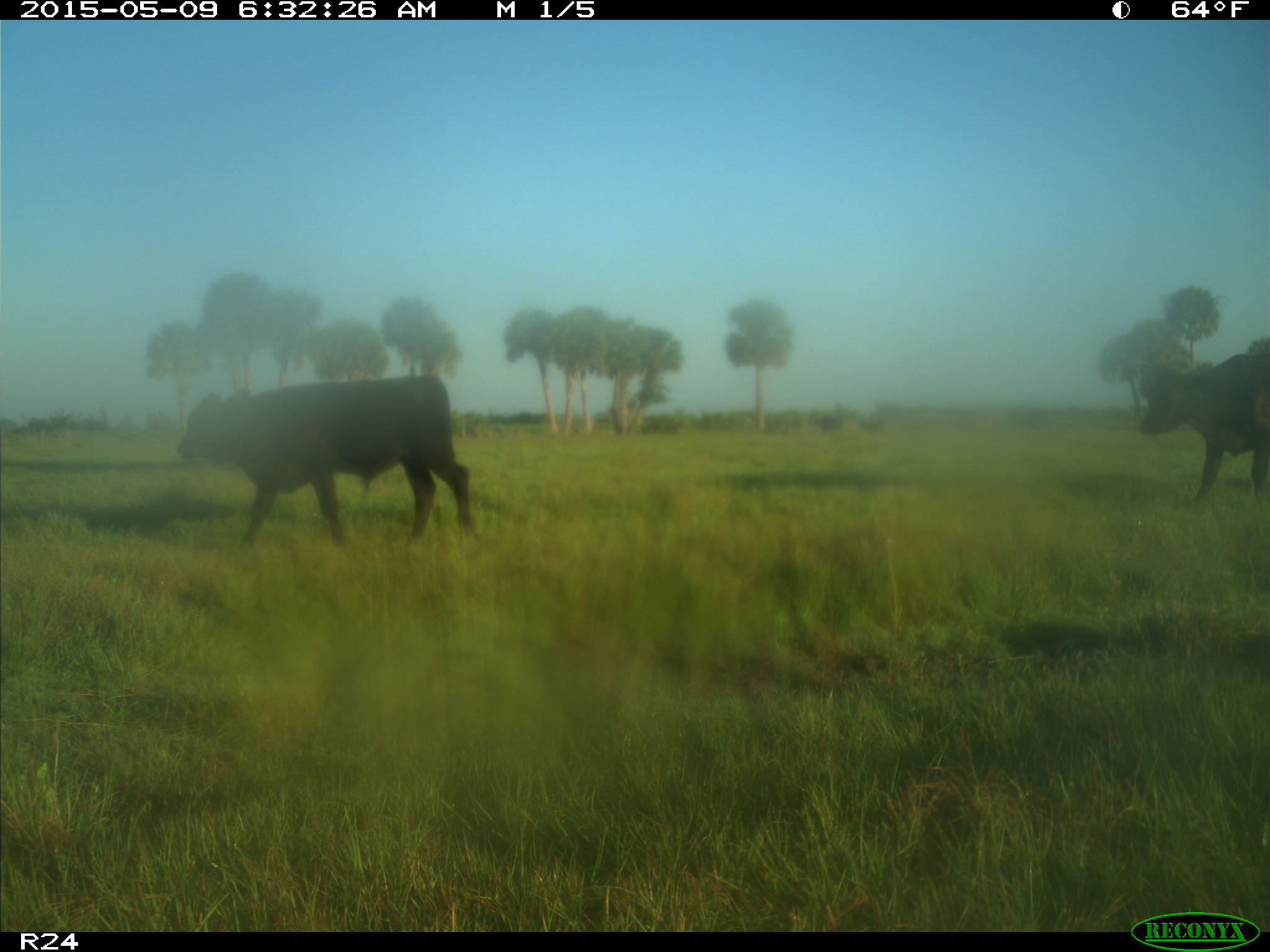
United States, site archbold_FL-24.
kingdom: Animalia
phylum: Chordata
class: Mammalia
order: Artiodactyla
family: Bovidae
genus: Bos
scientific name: Bos taurus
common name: domestic cow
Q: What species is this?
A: Bos taurus (domestic cow).